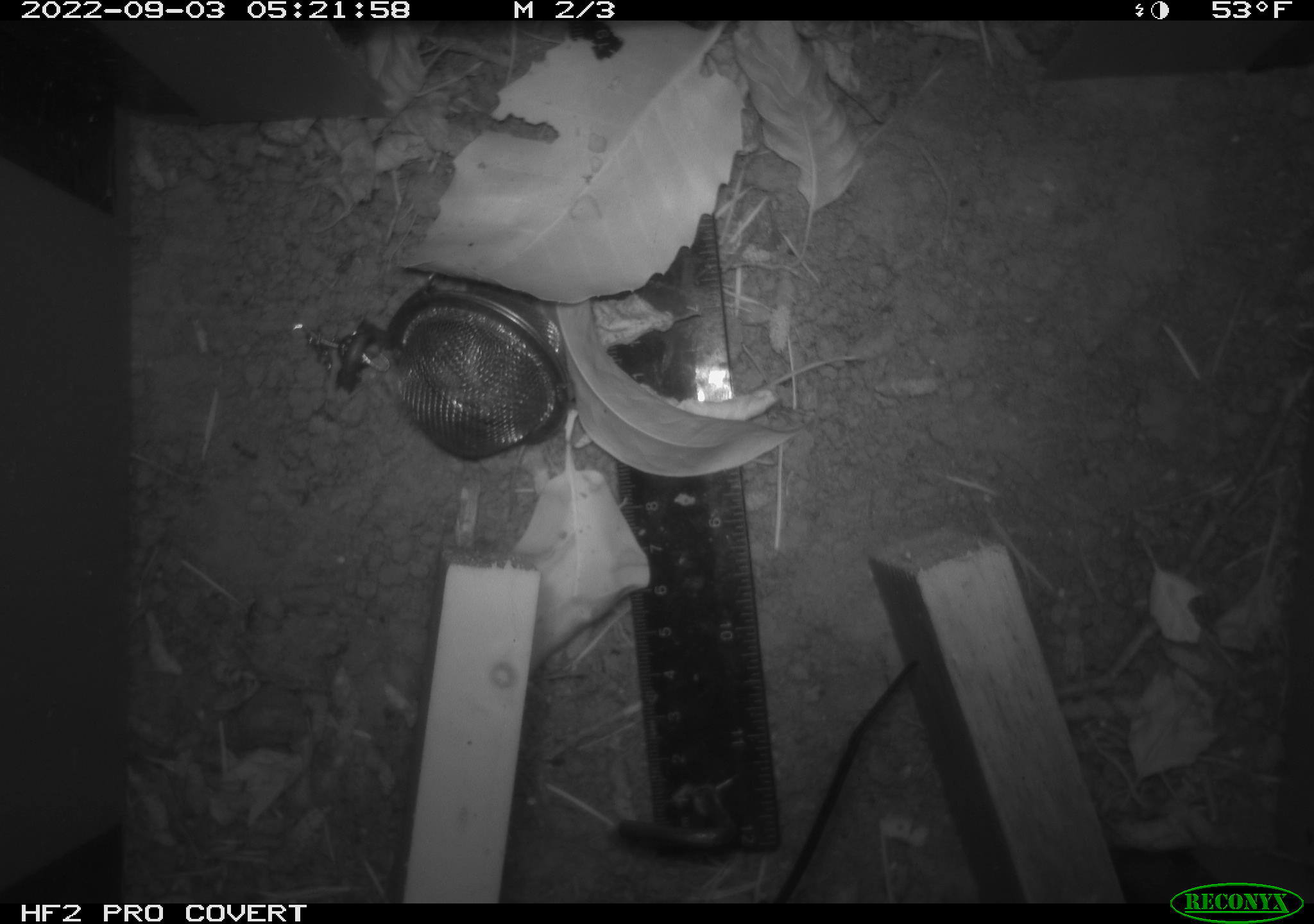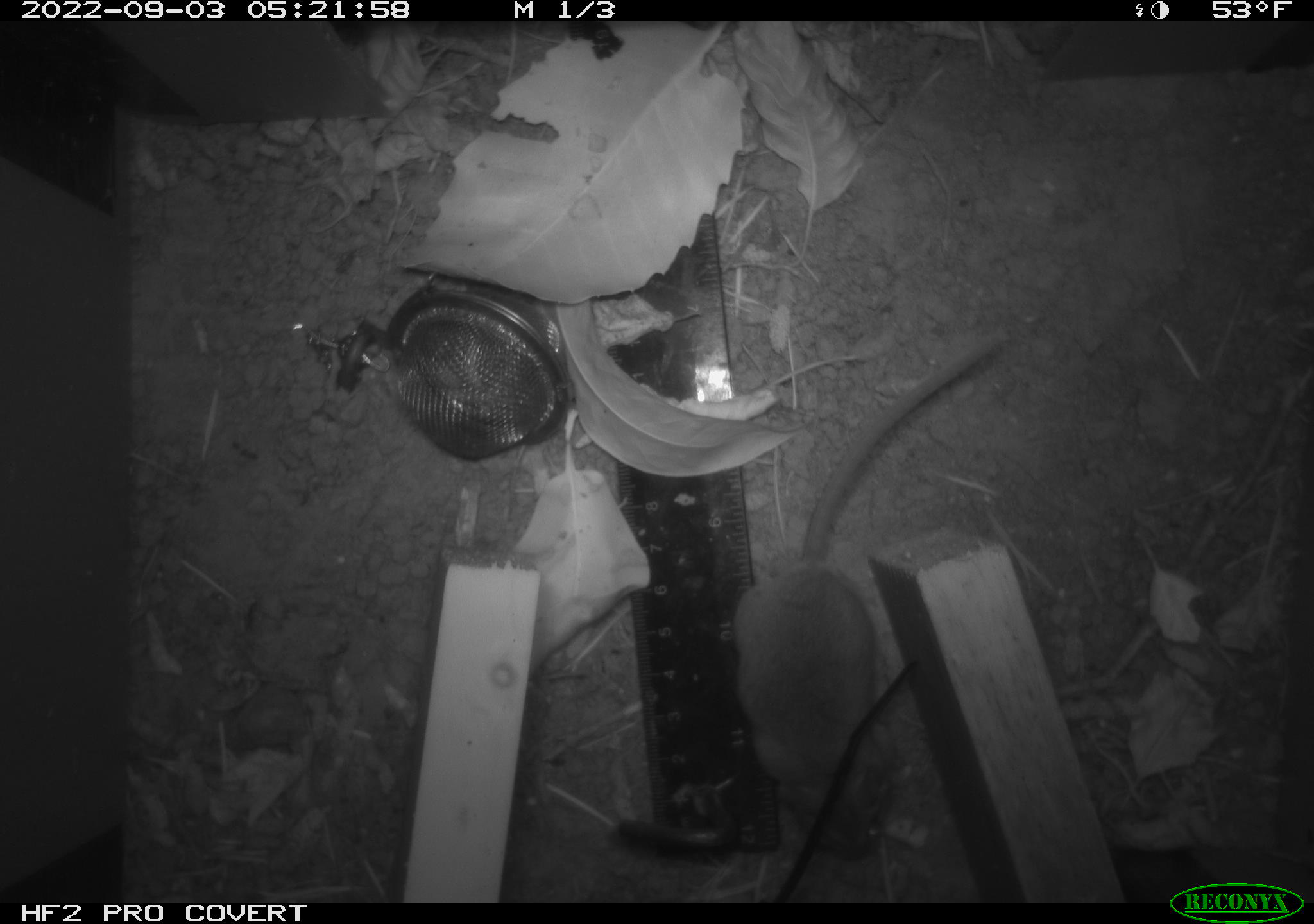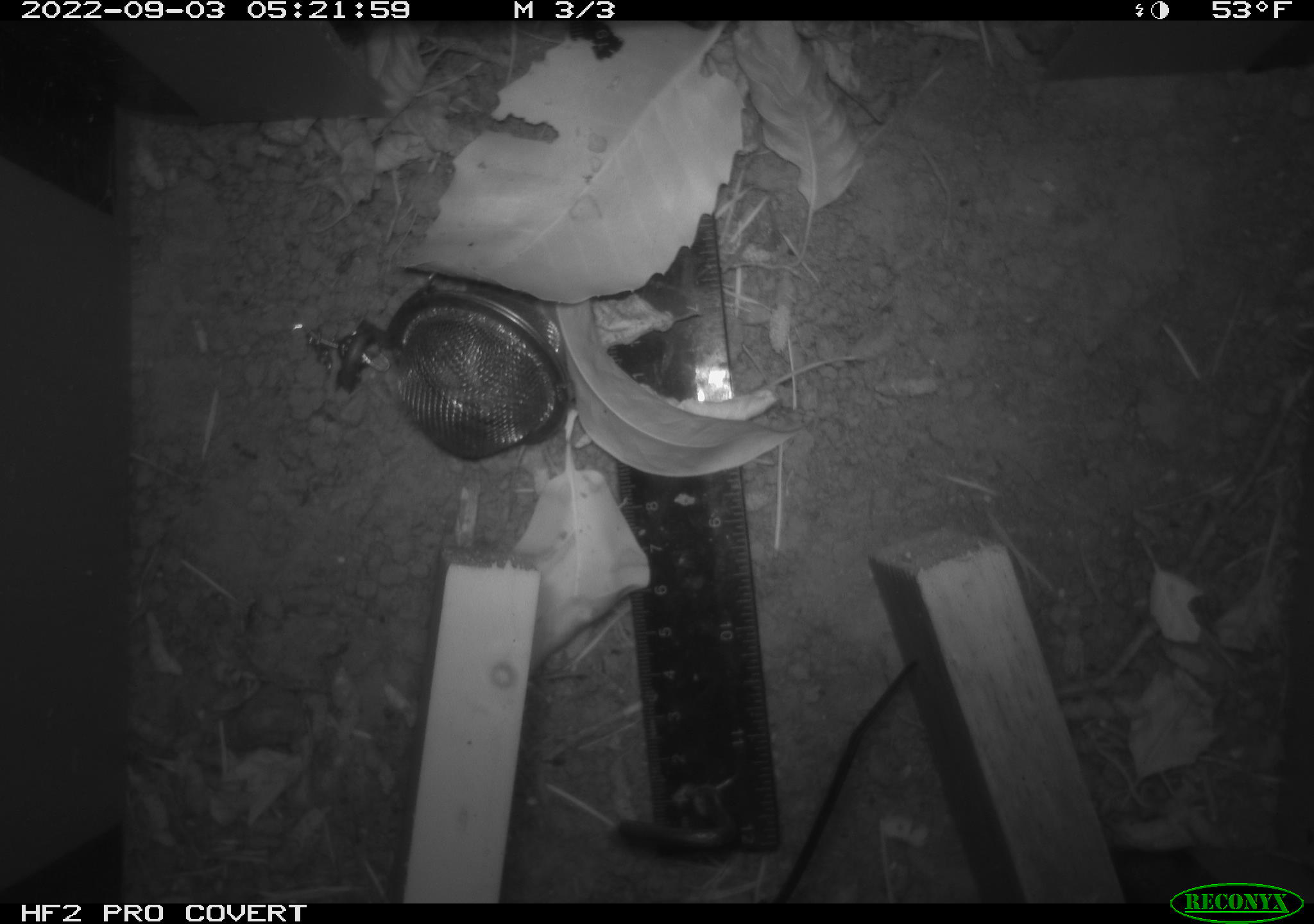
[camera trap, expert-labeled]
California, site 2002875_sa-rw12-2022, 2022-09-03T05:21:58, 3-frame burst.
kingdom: Animalia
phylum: Chordata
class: Mammalia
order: Rodentia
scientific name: Rodentia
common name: rodent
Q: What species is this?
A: Rodent (Rodentia).